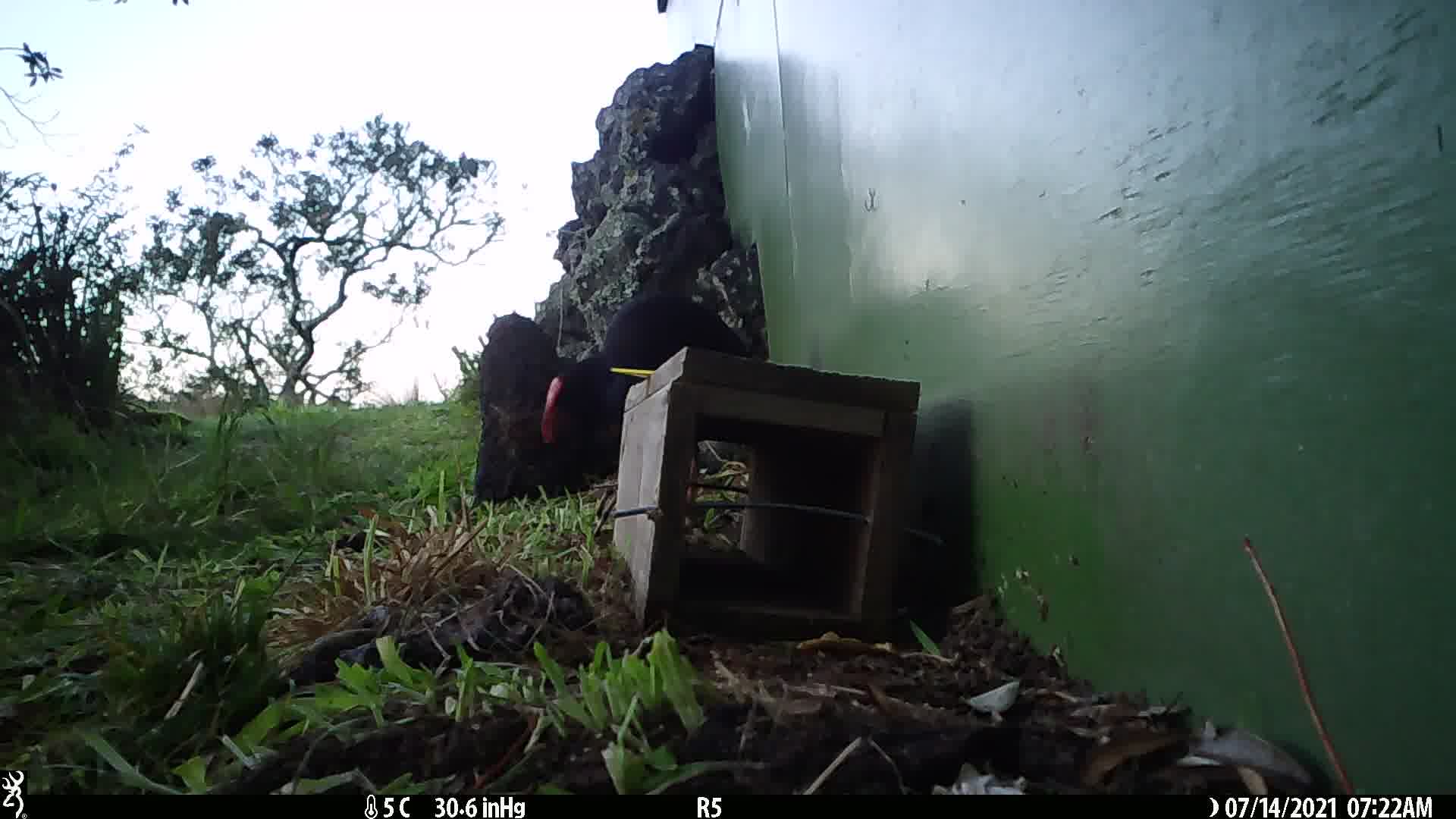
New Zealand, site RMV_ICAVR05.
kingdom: Animalia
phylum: Chordata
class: Aves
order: Gruiformes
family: Rallidae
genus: Porphyrio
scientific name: Porphyrio melanotus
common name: australasian swamphen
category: pukeko